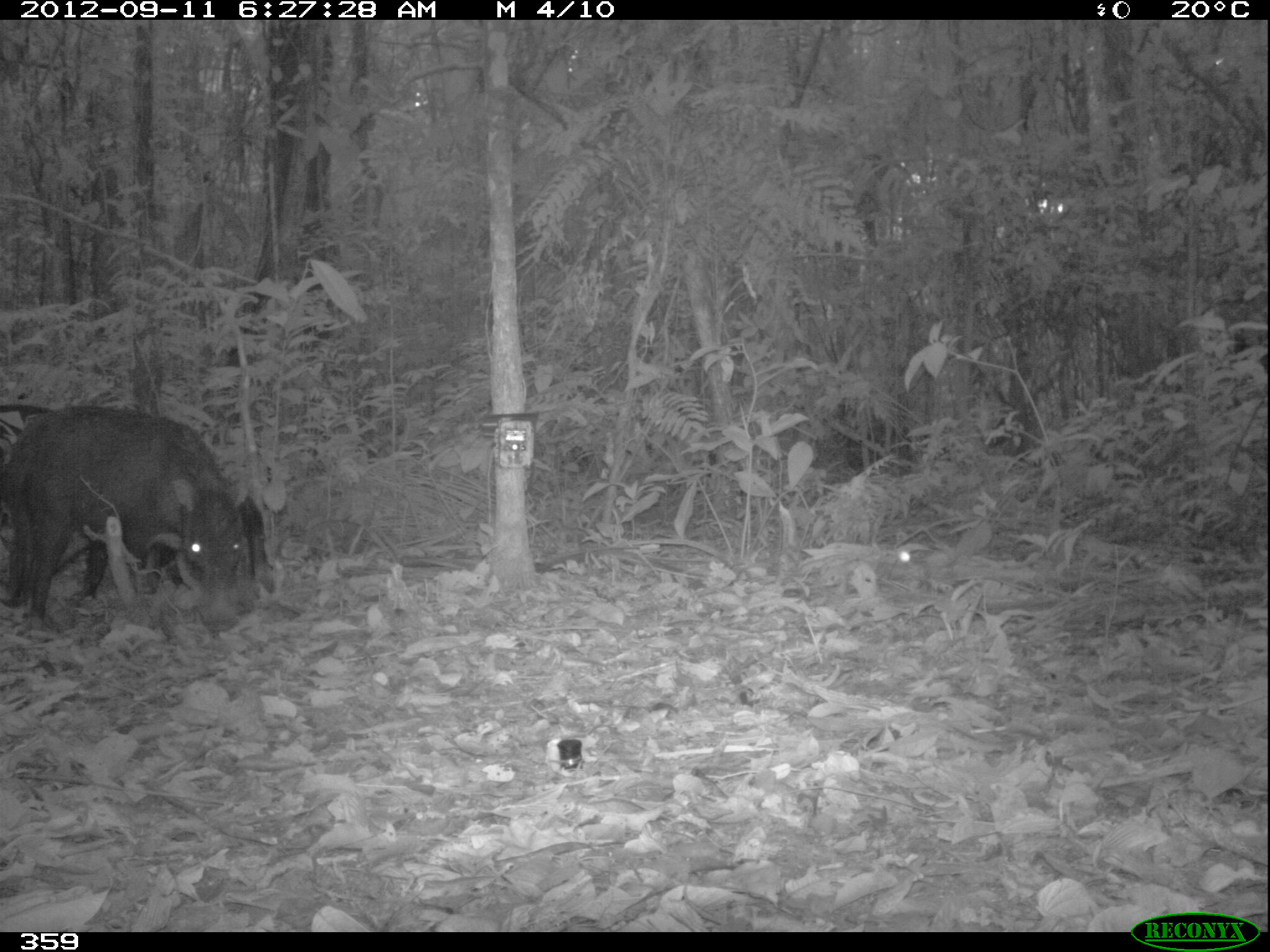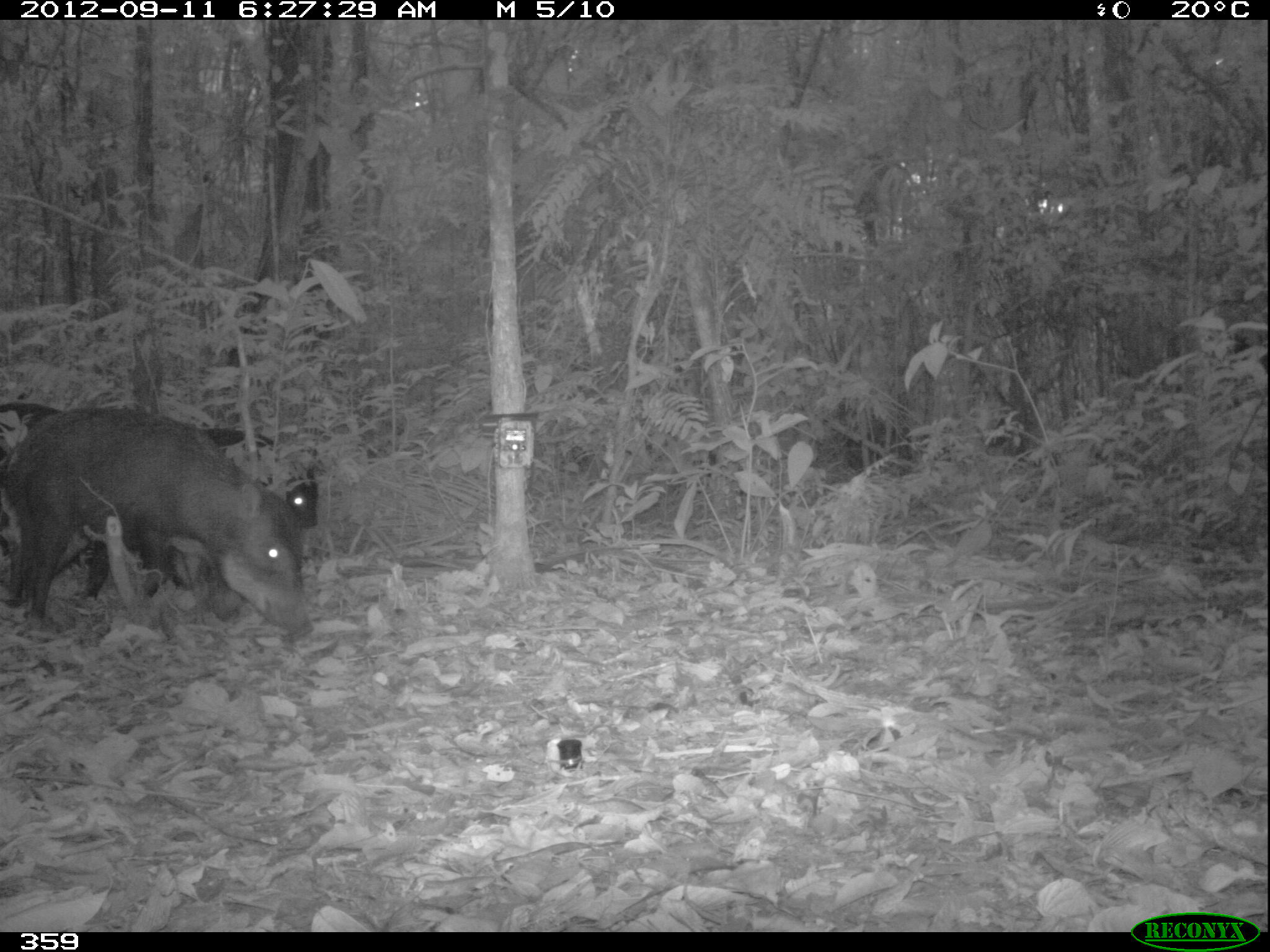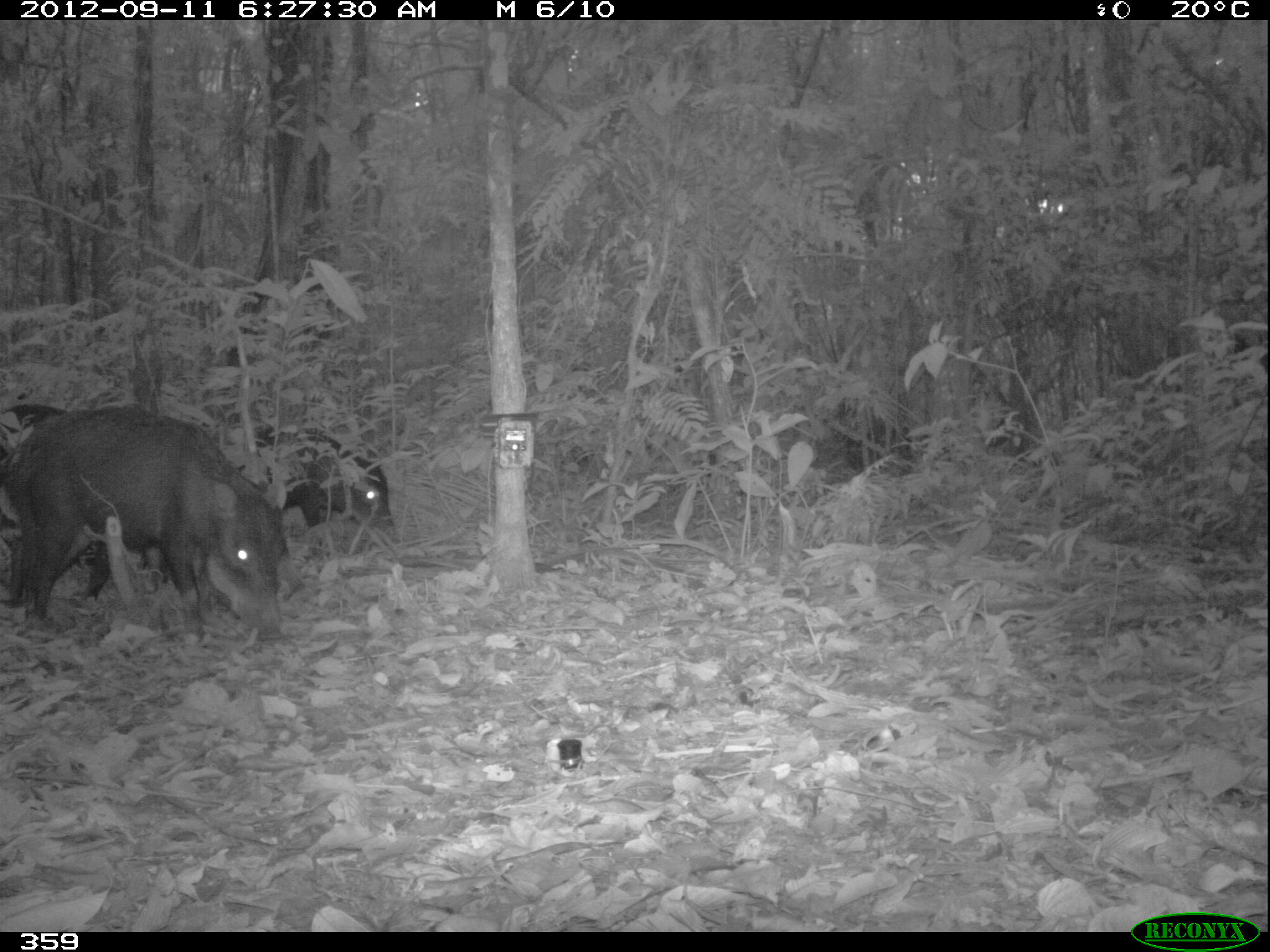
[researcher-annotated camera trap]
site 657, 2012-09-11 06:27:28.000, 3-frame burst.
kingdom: Animalia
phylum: Chordata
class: Mammalia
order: Artiodactyla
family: Tayassuidae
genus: Tayassu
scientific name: Tayassu pecari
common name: white-lipped peccary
Tayassu pecari (white-lipped peccary).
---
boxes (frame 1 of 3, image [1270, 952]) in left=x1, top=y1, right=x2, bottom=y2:
tayassu pecari: left=4, top=403, right=275, bottom=610; left=21, top=408, right=243, bottom=634; left=0, top=399, right=53, bottom=532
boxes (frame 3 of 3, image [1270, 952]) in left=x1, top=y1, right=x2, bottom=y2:
tayassu pecari: left=29, top=403, right=283, bottom=639; left=6, top=403, right=156, bottom=601; left=230, top=421, right=401, bottom=557; left=0, top=403, right=69, bottom=547